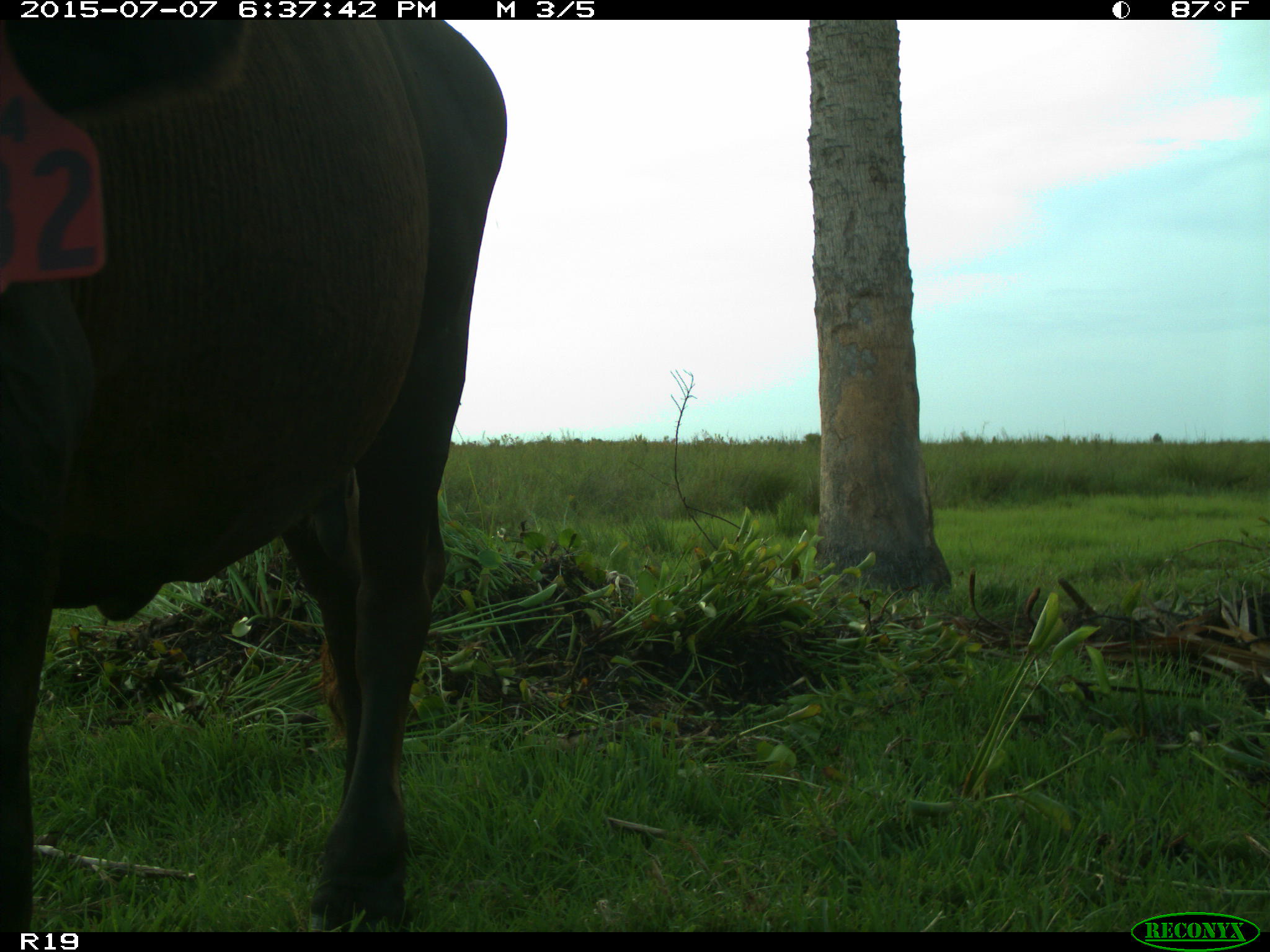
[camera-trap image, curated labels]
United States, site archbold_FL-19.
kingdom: Animalia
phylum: Chordata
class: Mammalia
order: Artiodactyla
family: Bovidae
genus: Bos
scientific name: Bos taurus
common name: domestic cow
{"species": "Bos taurus (domestic cow)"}